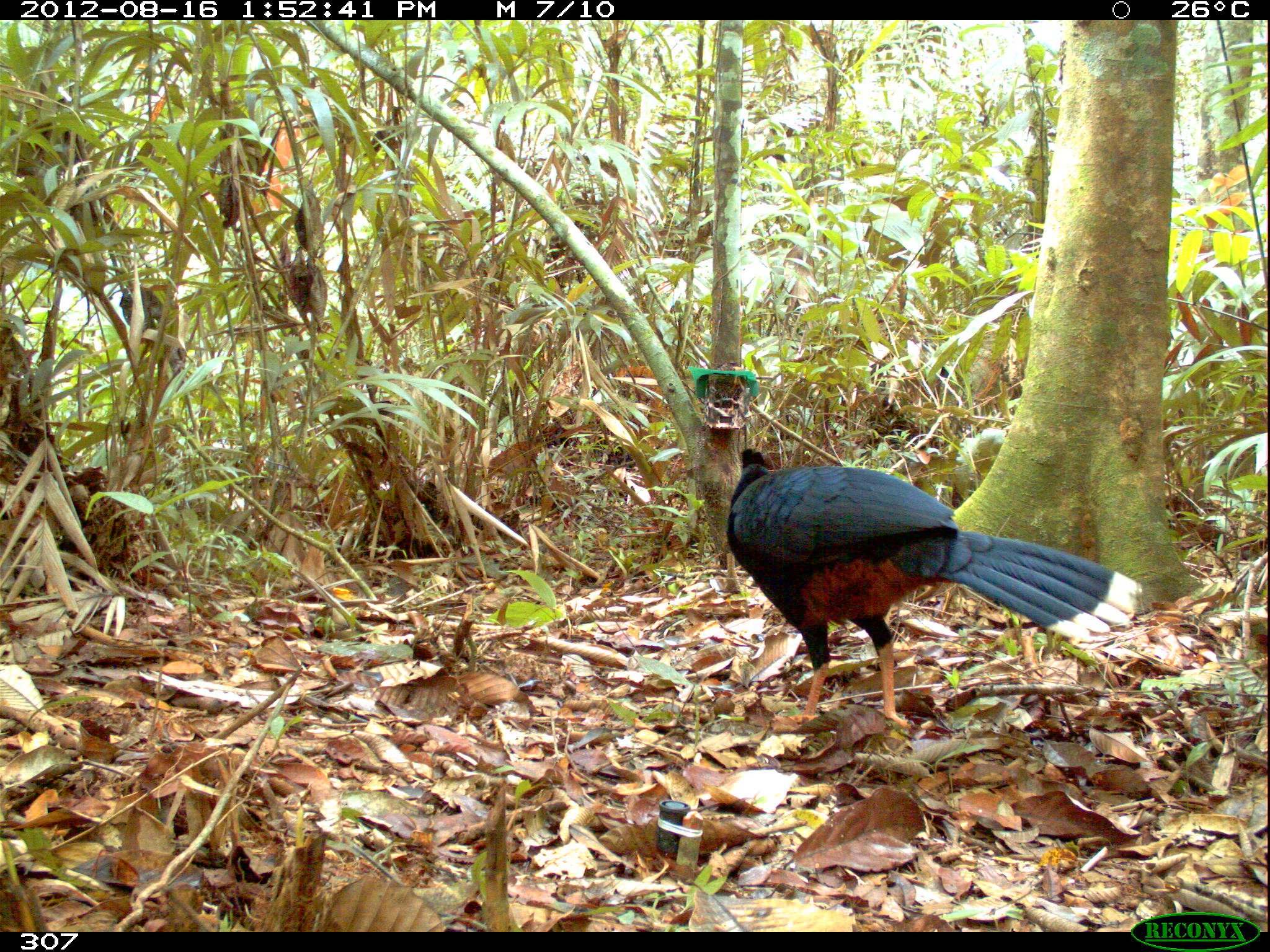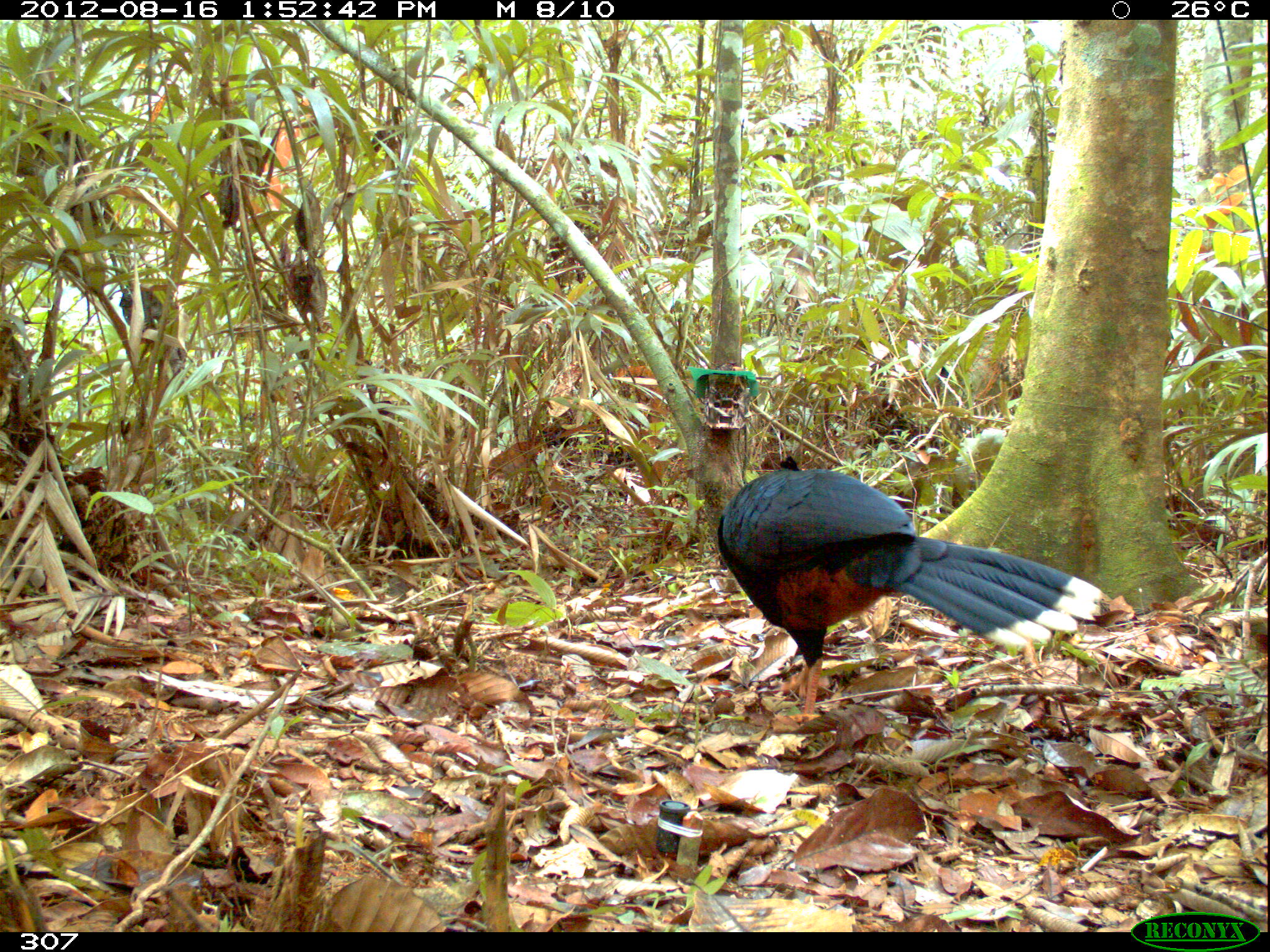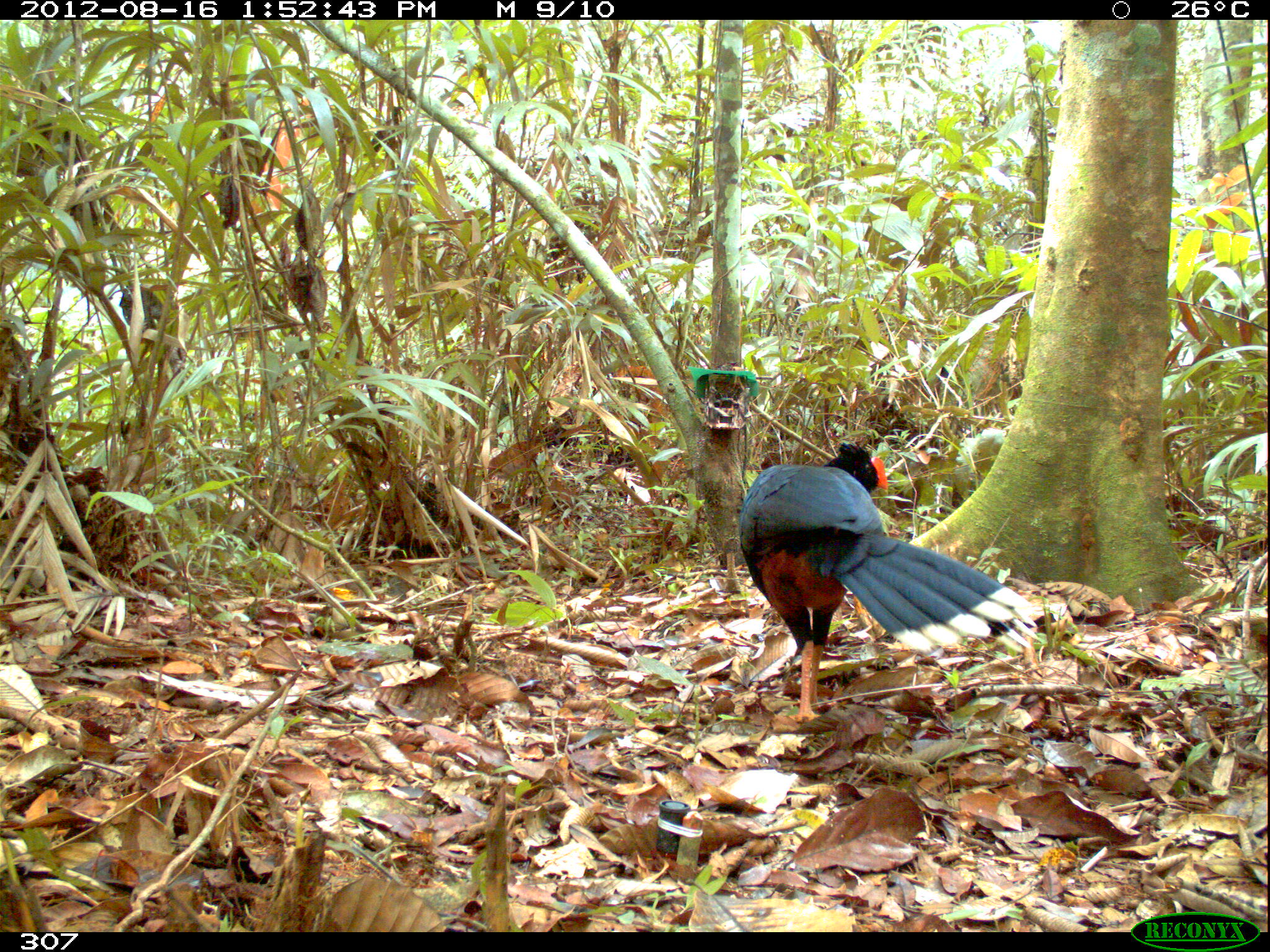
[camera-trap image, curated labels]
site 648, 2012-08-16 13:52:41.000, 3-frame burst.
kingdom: Animalia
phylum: Chordata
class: Aves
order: Galliformes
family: Cracidae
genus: Mitu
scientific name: Mitu tuberosum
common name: razor-billed curassow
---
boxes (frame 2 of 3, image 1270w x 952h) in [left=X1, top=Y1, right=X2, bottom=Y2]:
mitu tuberosum: [left=714, top=454, right=1110, bottom=725]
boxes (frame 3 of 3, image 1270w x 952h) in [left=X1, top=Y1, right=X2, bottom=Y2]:
mitu tuberosum: [left=736, top=438, right=1025, bottom=723]